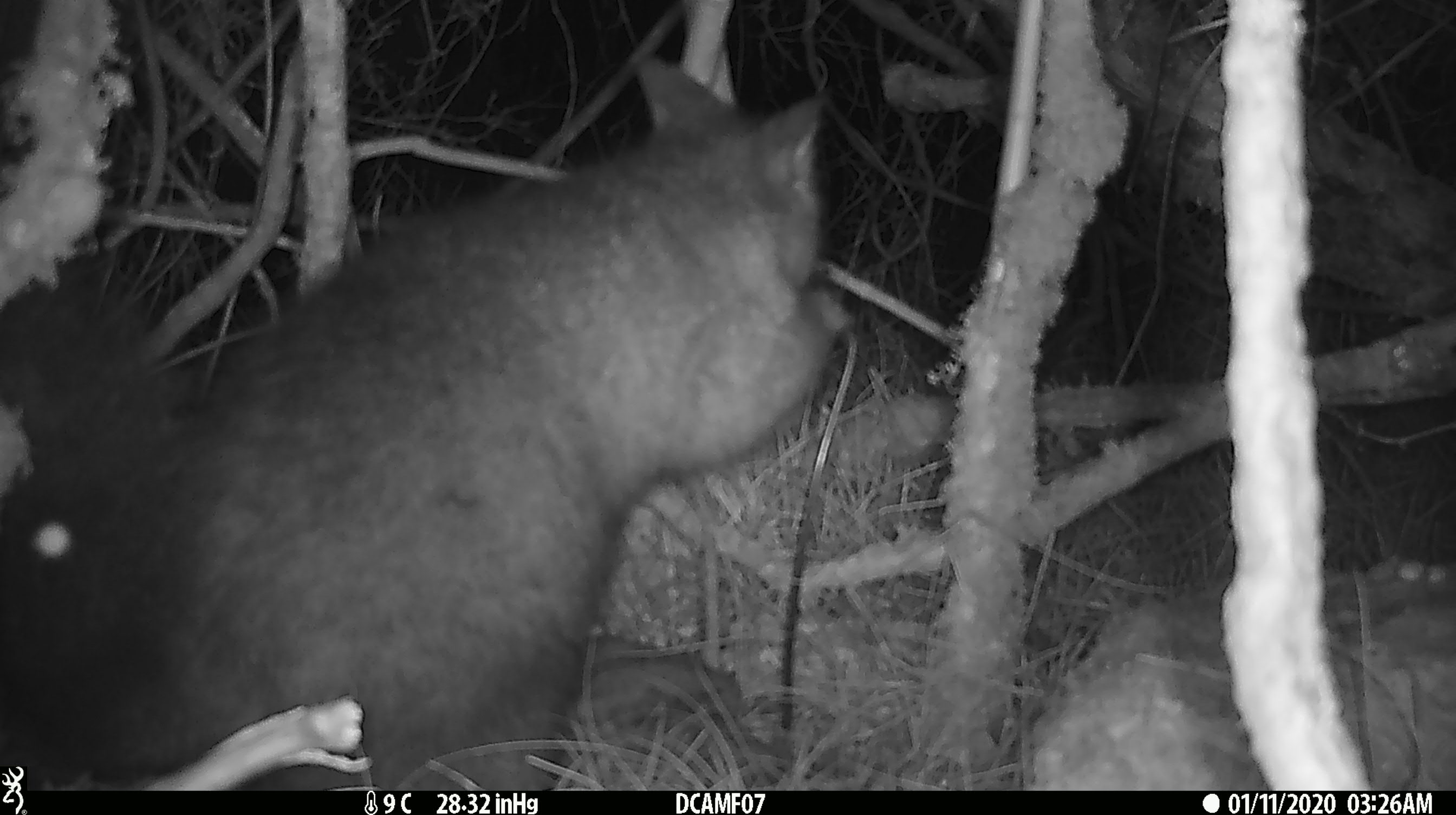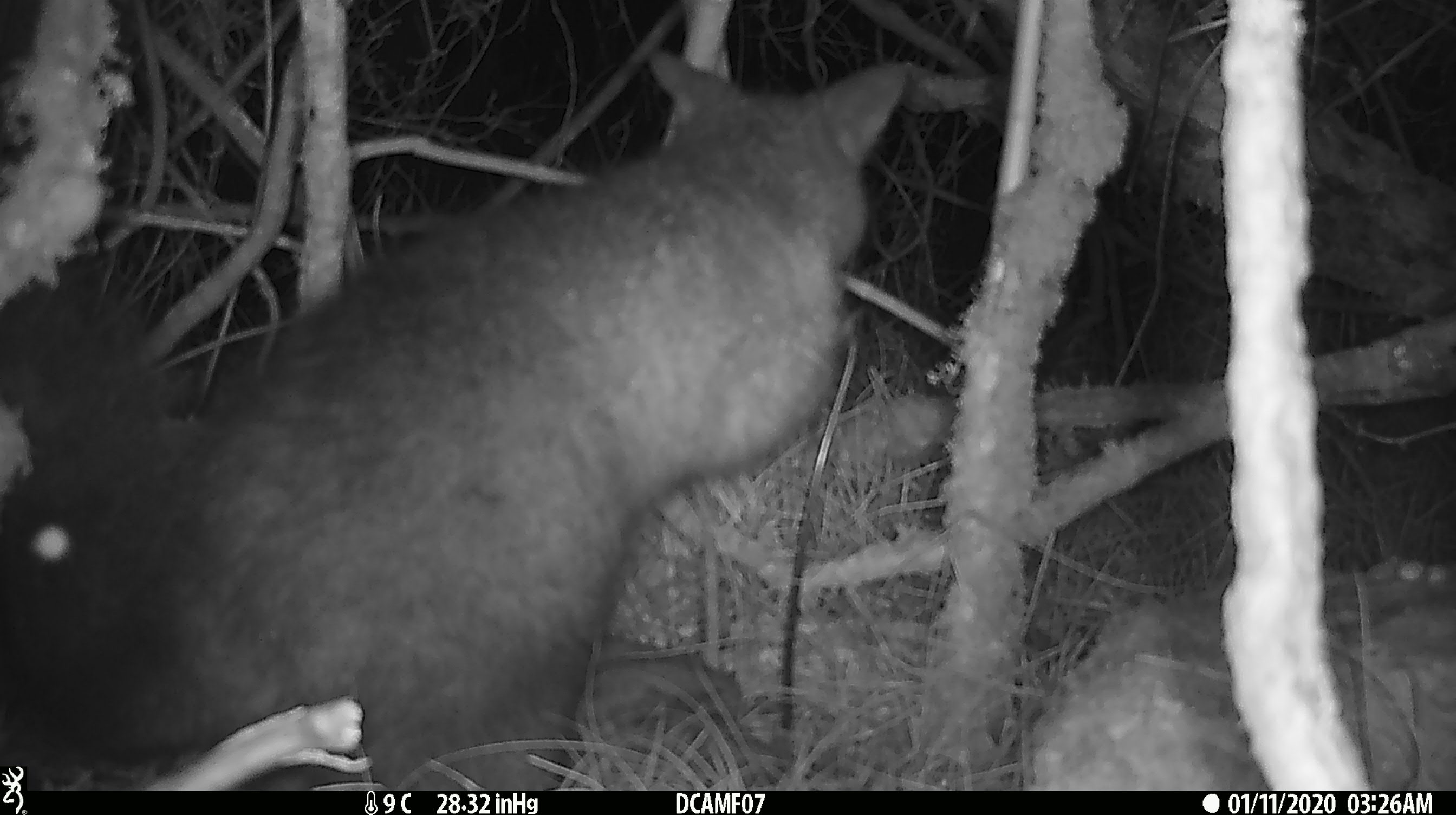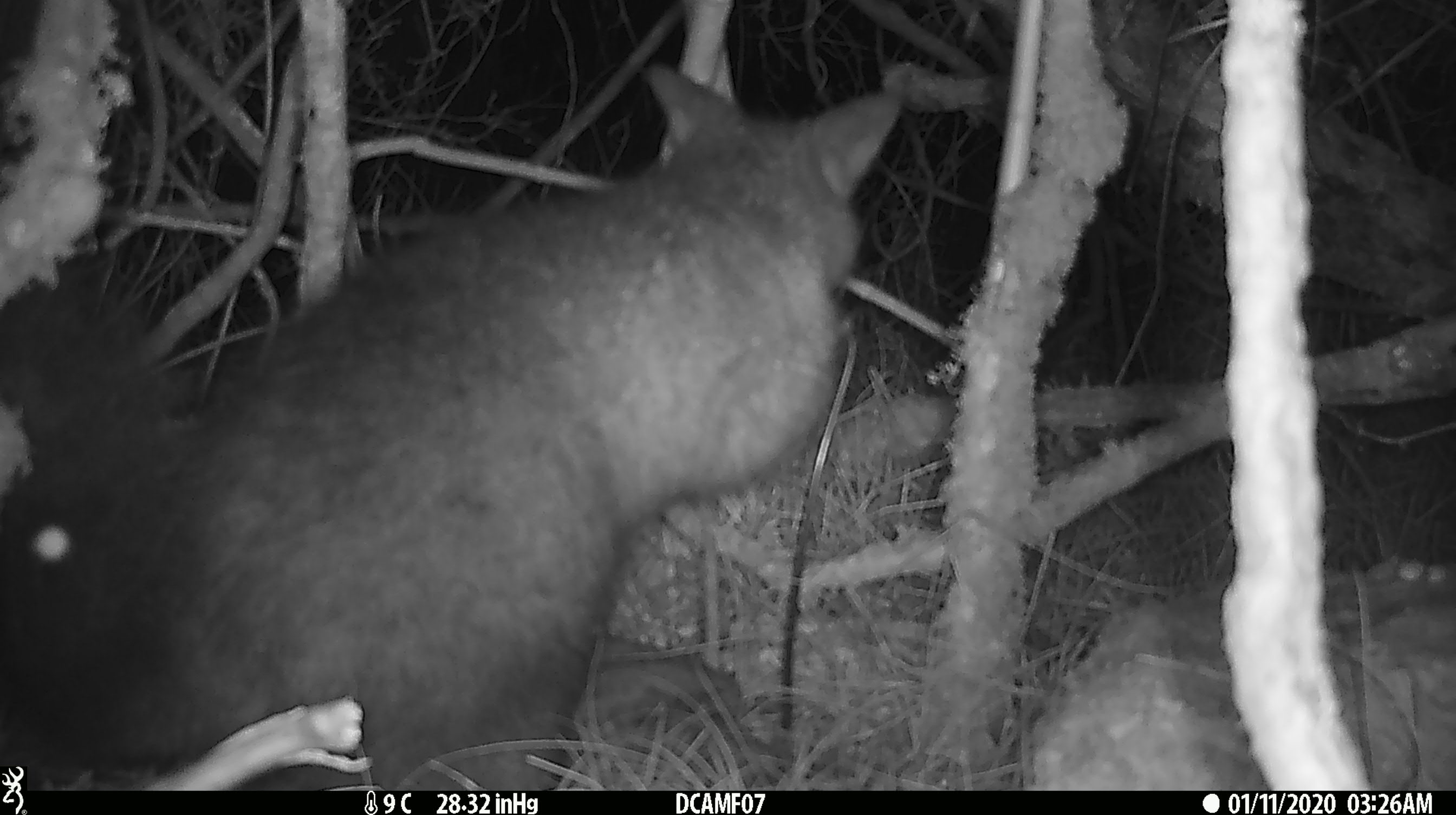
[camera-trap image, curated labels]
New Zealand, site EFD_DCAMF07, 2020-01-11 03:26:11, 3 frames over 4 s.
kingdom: Animalia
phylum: Chordata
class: Mammalia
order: Diprotodontia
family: Phalangeridae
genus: Trichosurus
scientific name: Trichosurus vulpecula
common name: common brushtail possum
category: possum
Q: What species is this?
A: Possum (common brushtail possum) (Trichosurus vulpecula).